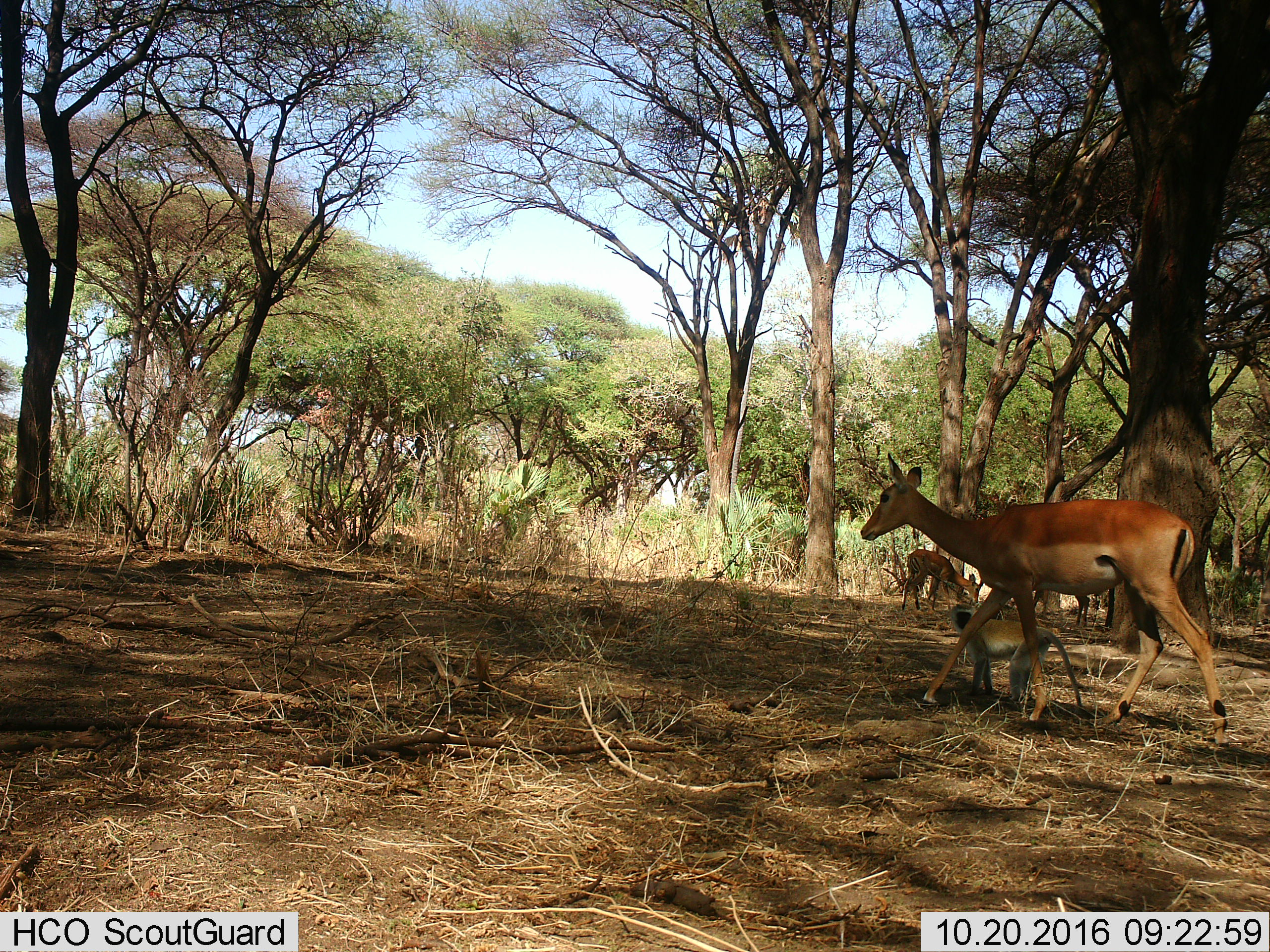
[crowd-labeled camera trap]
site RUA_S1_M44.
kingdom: Animalia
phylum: Chordata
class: Mammalia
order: Artiodactyla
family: Bovidae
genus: Aepyceros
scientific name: Aepyceros melampus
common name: impala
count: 3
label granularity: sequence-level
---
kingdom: Animalia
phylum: Chordata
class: Mammalia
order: Primates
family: Cercopithecidae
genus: Chlorocebus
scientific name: Chlorocebus pygerythrus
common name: vervet monkey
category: monkeyvervet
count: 1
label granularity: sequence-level